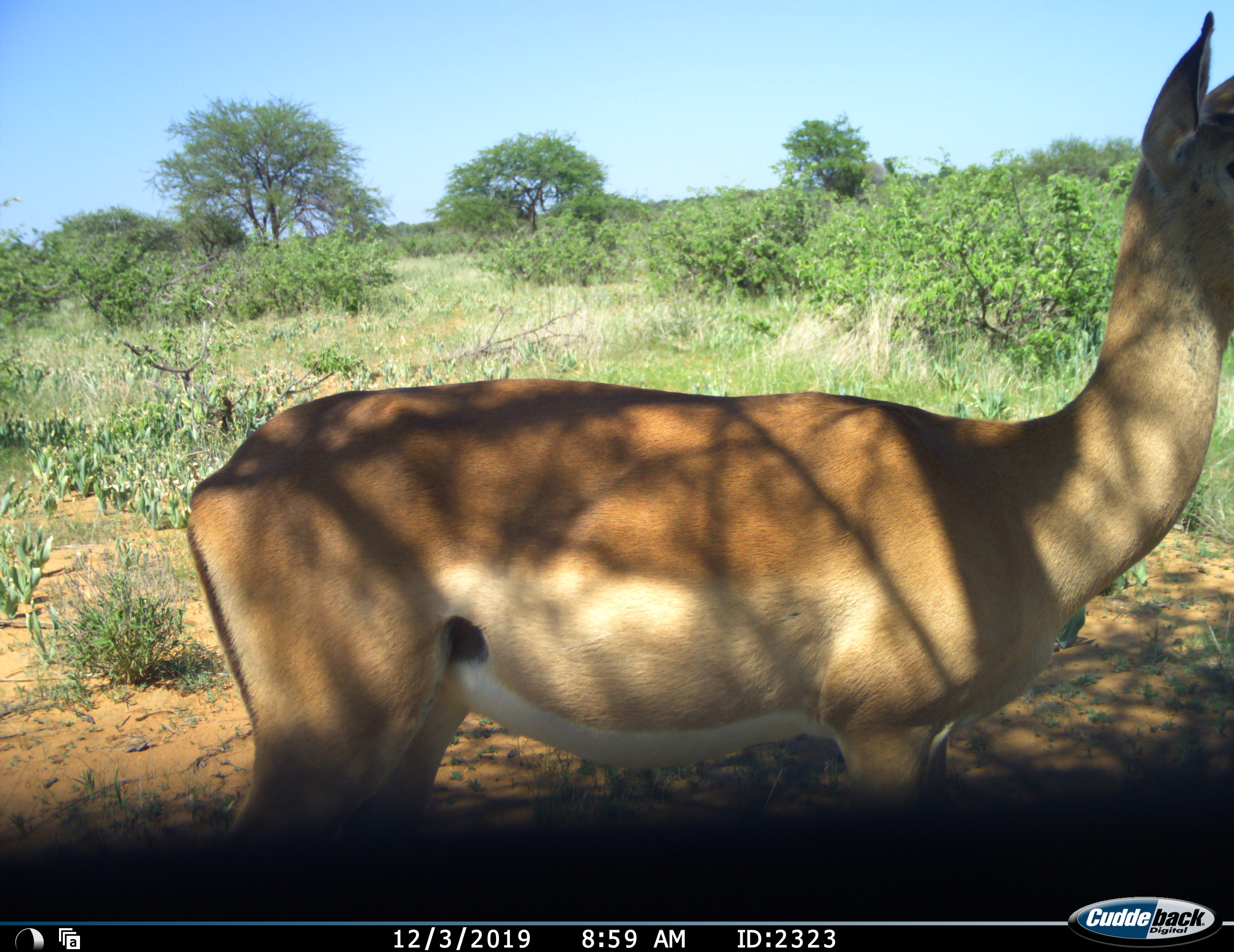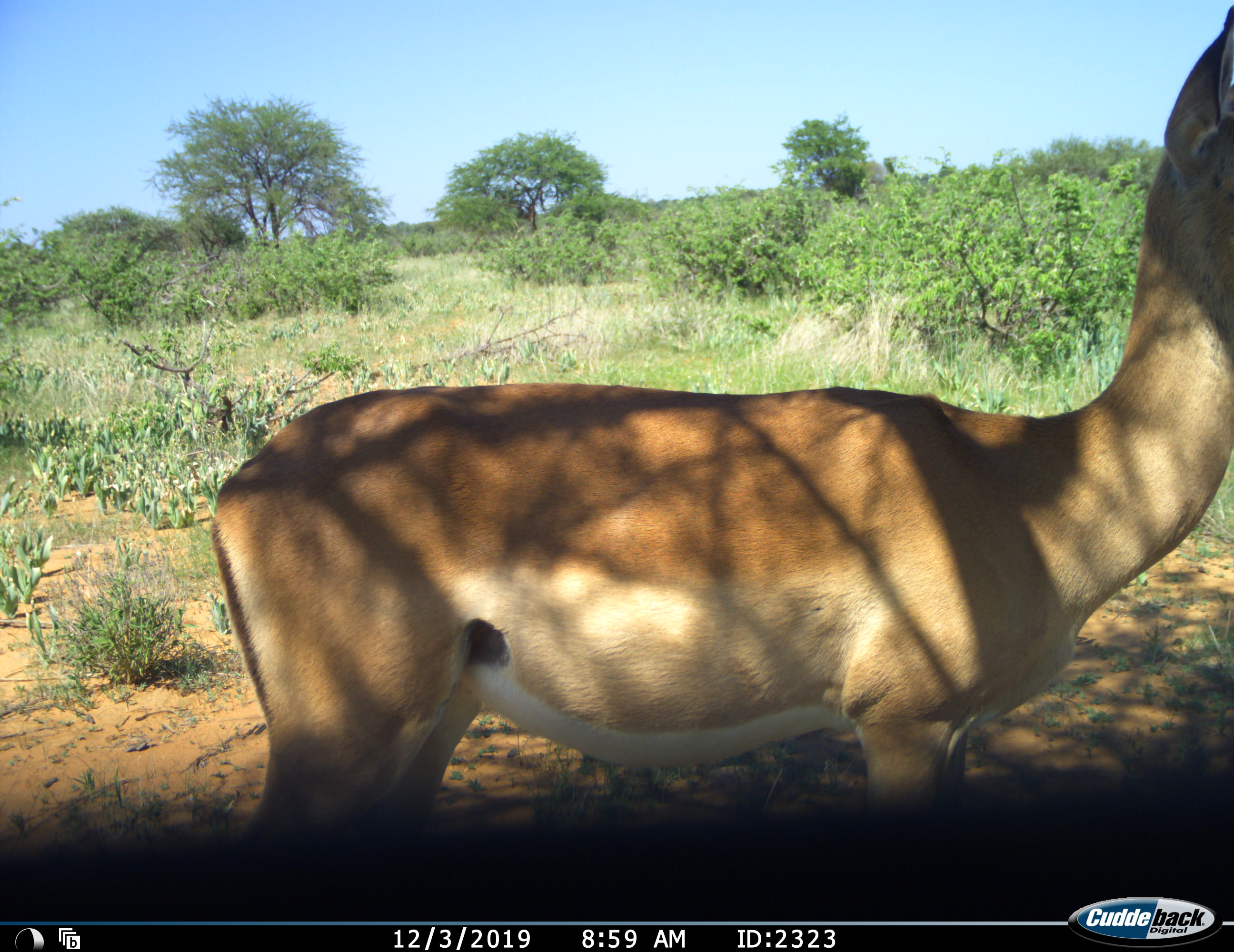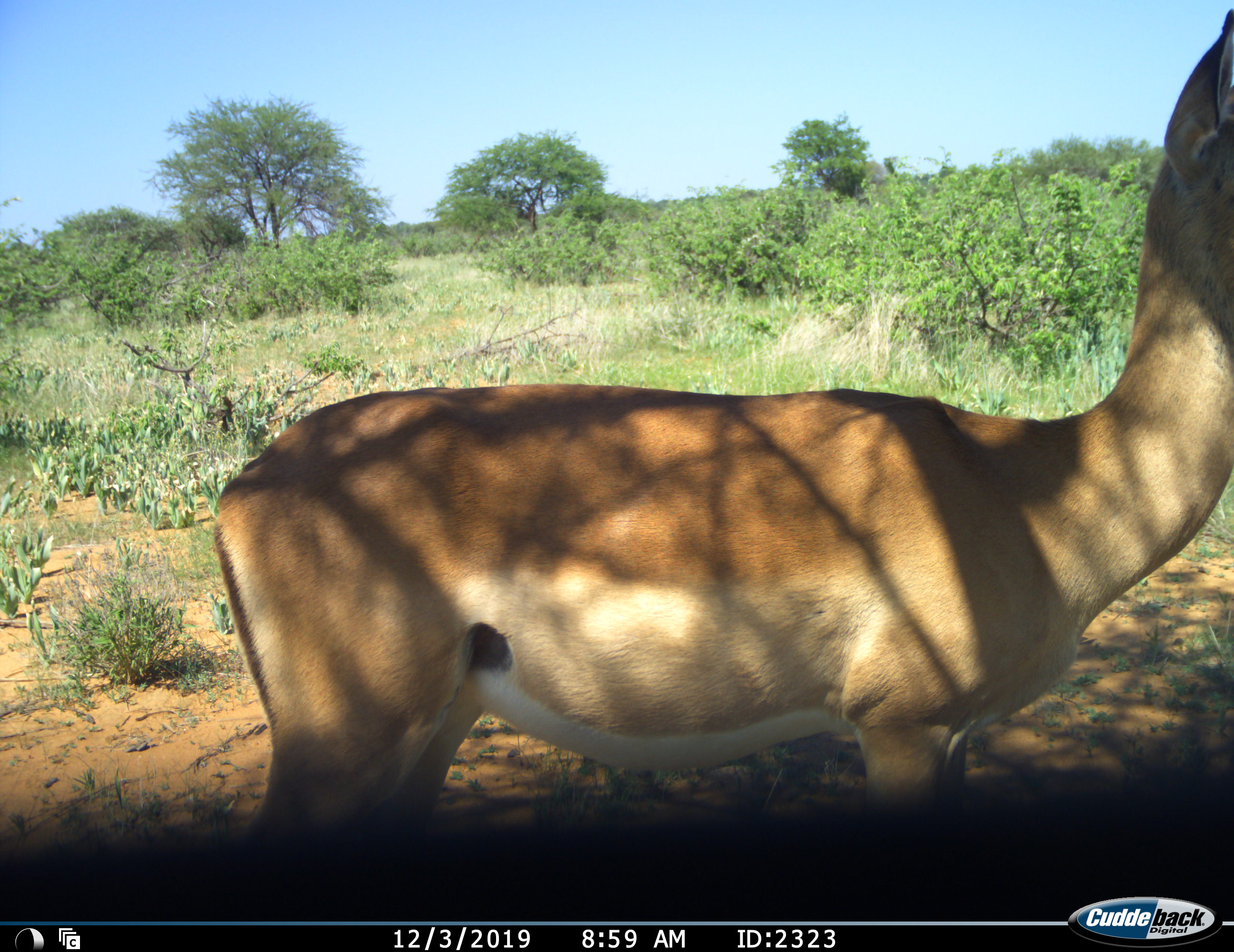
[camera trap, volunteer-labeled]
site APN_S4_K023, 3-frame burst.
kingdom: Animalia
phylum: Chordata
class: Mammalia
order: Artiodactyla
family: Bovidae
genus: Aepyceros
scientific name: Aepyceros melampus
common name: impala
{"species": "impala (Aepyceros melampus)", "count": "1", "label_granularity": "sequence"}